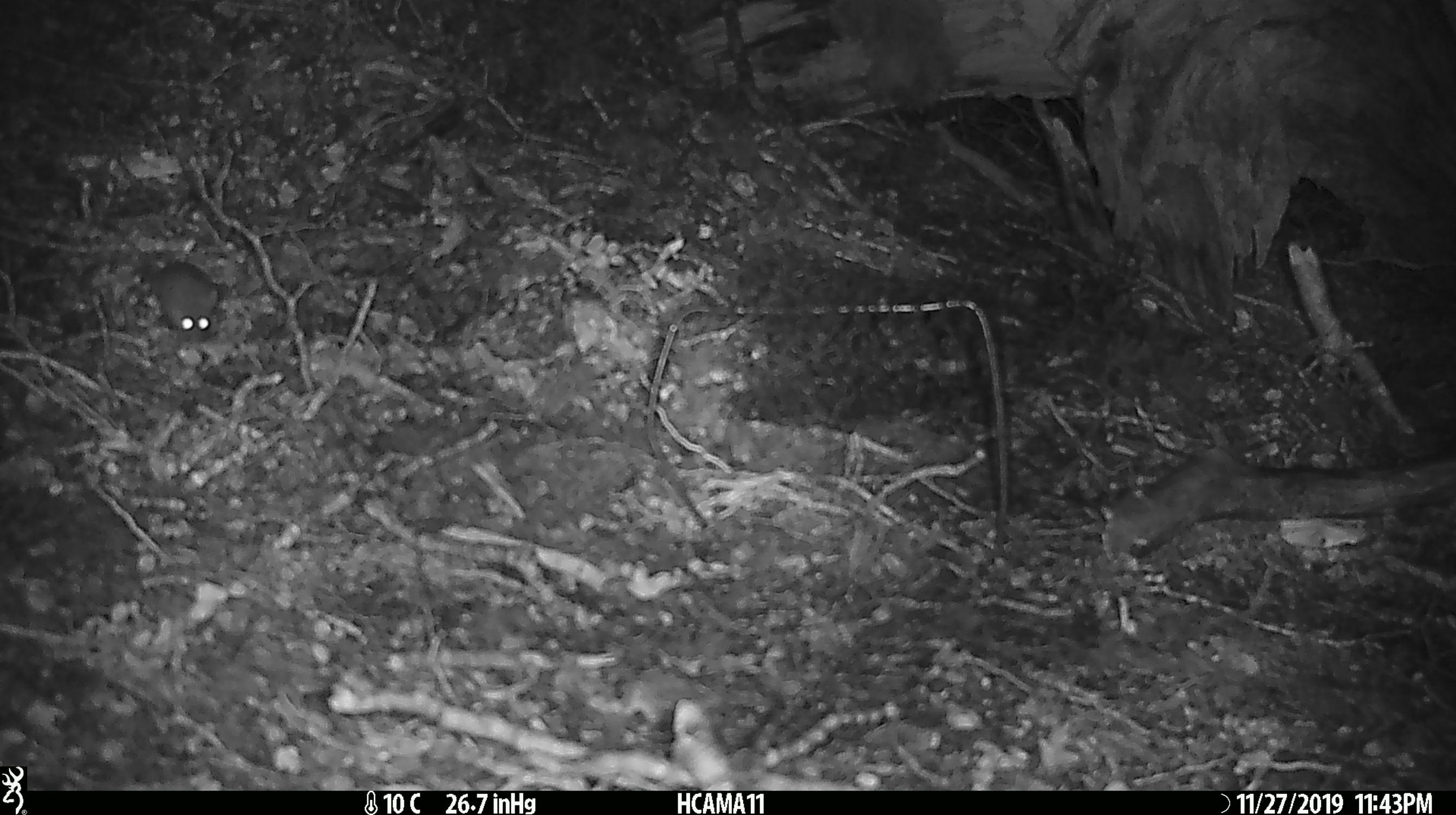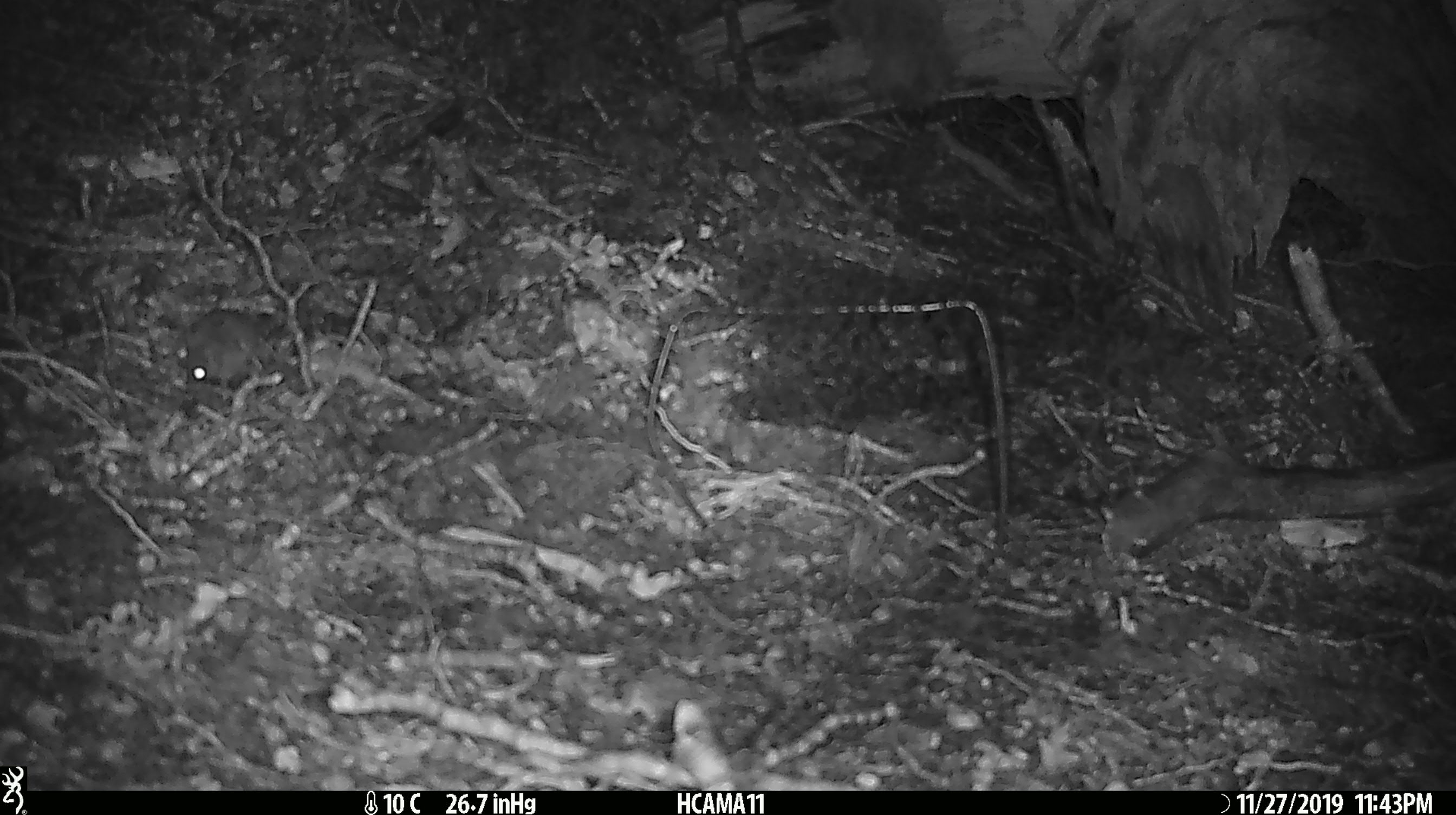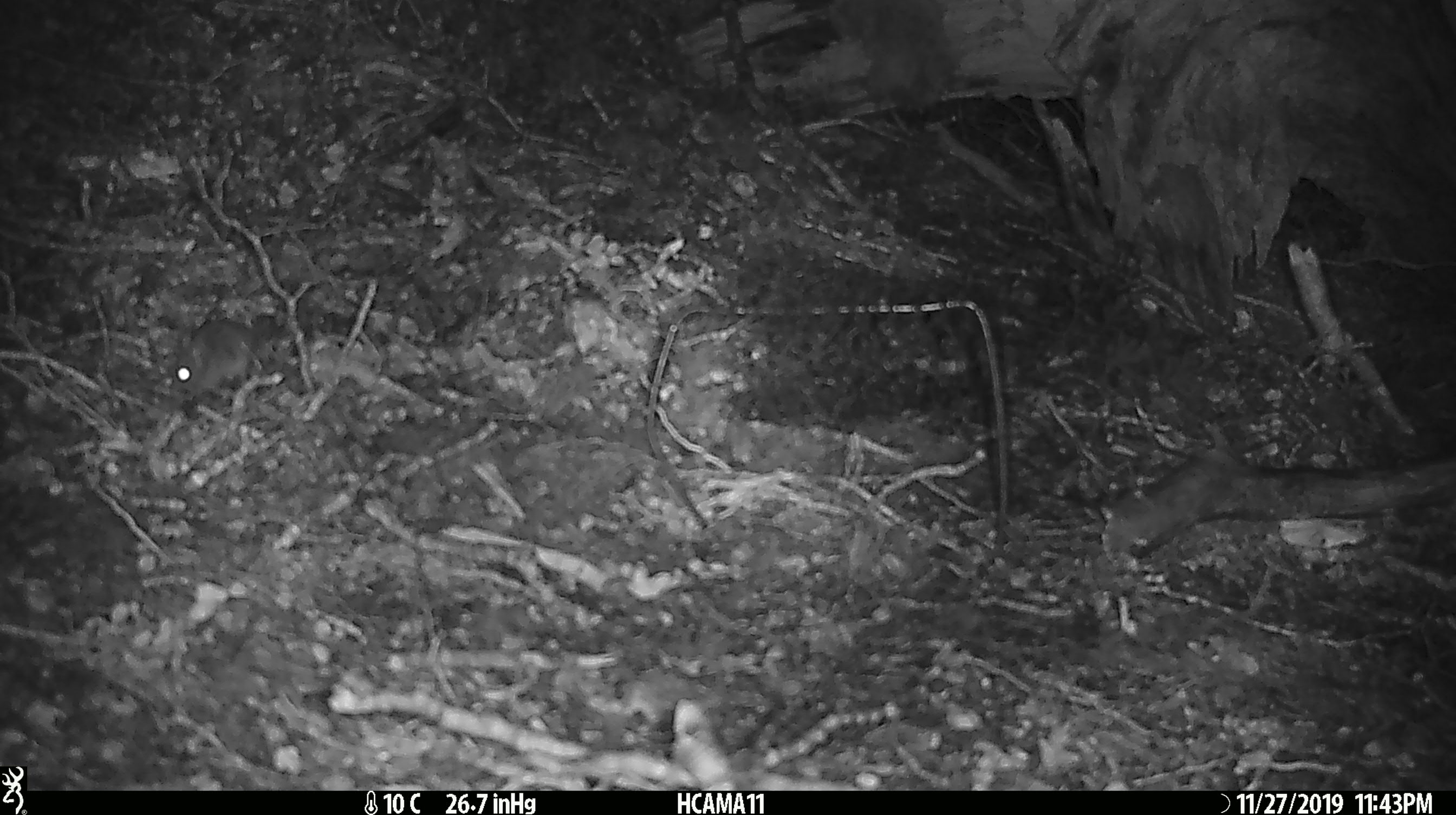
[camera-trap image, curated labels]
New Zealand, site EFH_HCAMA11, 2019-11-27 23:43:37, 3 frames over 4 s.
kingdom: Animalia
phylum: Chordata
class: Mammalia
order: Rodentia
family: Muridae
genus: Mus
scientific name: Mus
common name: mouse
Mouse (Mus).